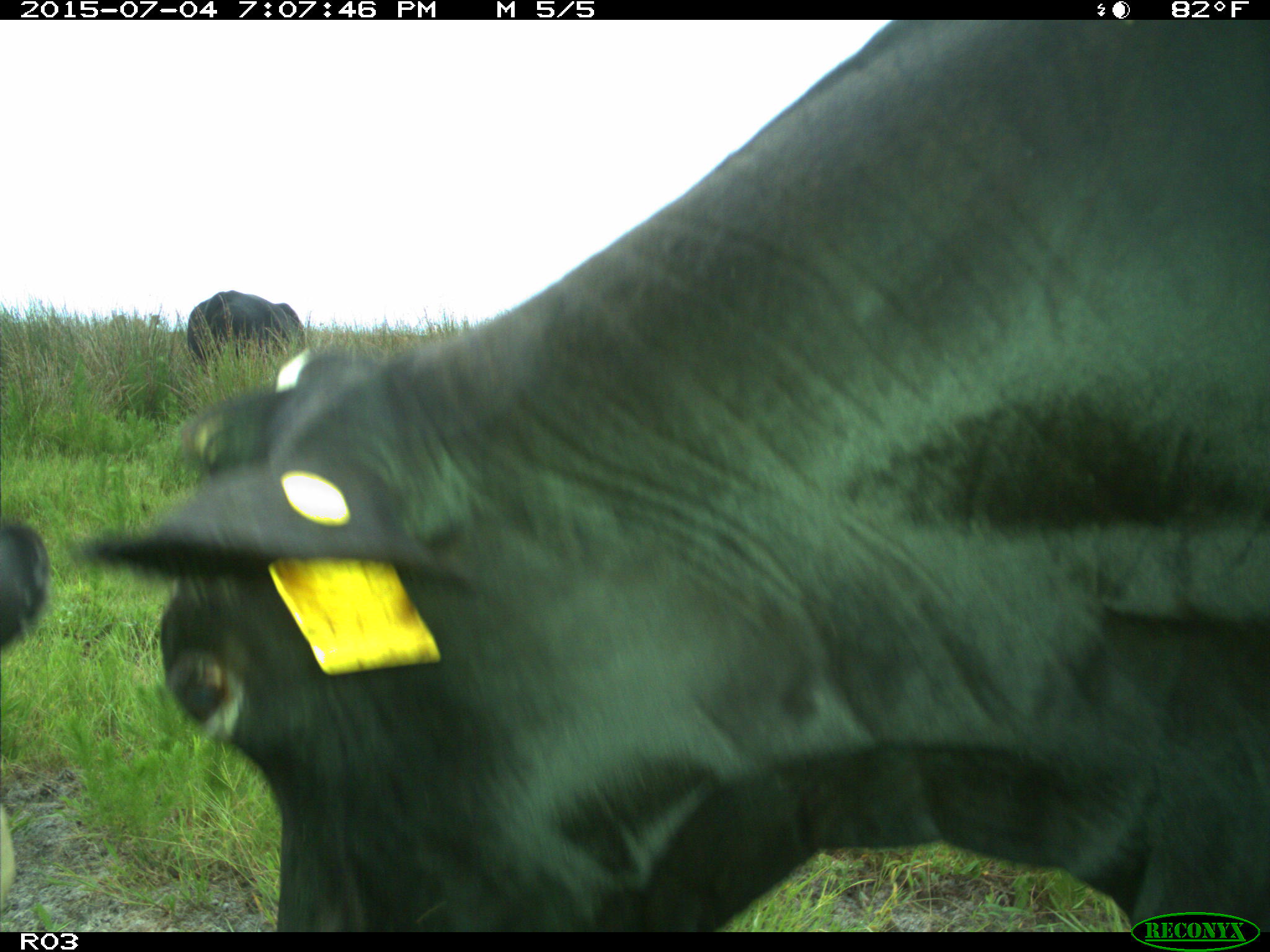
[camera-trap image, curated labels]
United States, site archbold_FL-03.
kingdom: Animalia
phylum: Chordata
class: Mammalia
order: Artiodactyla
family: Bovidae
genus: Bos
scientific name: Bos taurus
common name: domestic cow